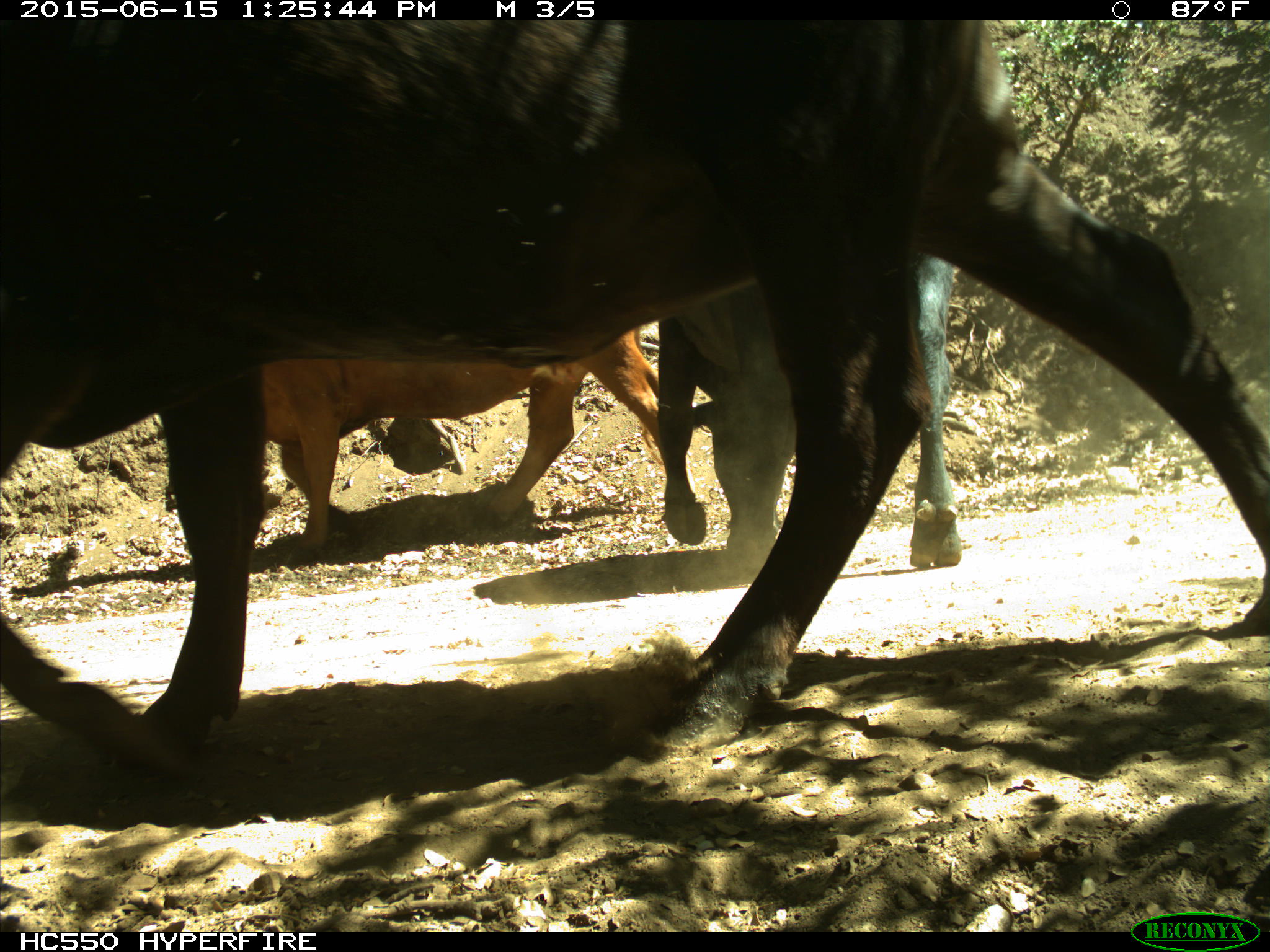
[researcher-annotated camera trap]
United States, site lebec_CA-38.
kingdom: Animalia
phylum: Chordata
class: Mammalia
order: Artiodactyla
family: Bovidae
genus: Bos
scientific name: Bos taurus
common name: domestic cow